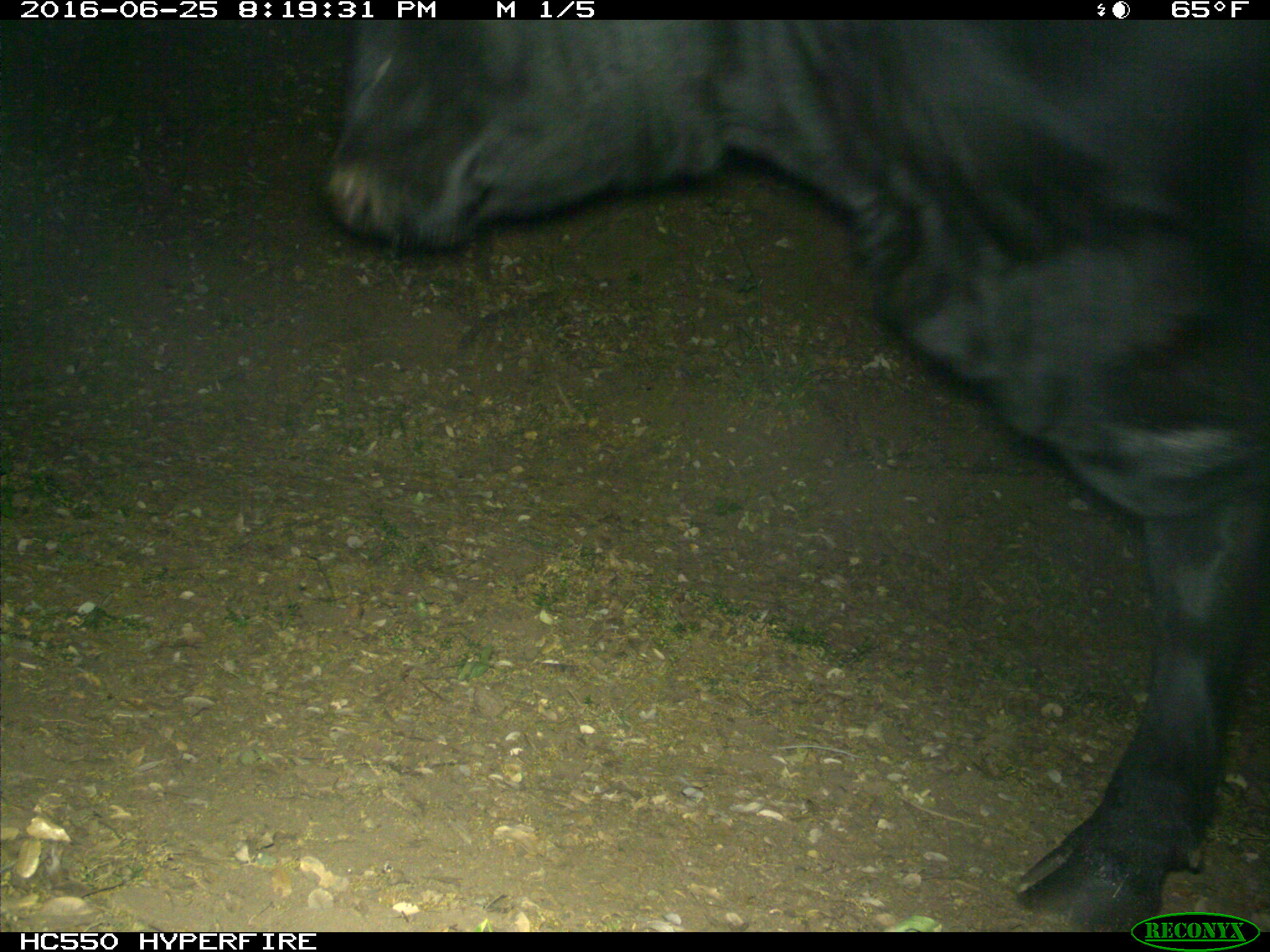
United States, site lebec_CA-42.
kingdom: Animalia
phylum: Chordata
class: Mammalia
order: Artiodactyla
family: Bovidae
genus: Bos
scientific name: Bos taurus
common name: domestic cow